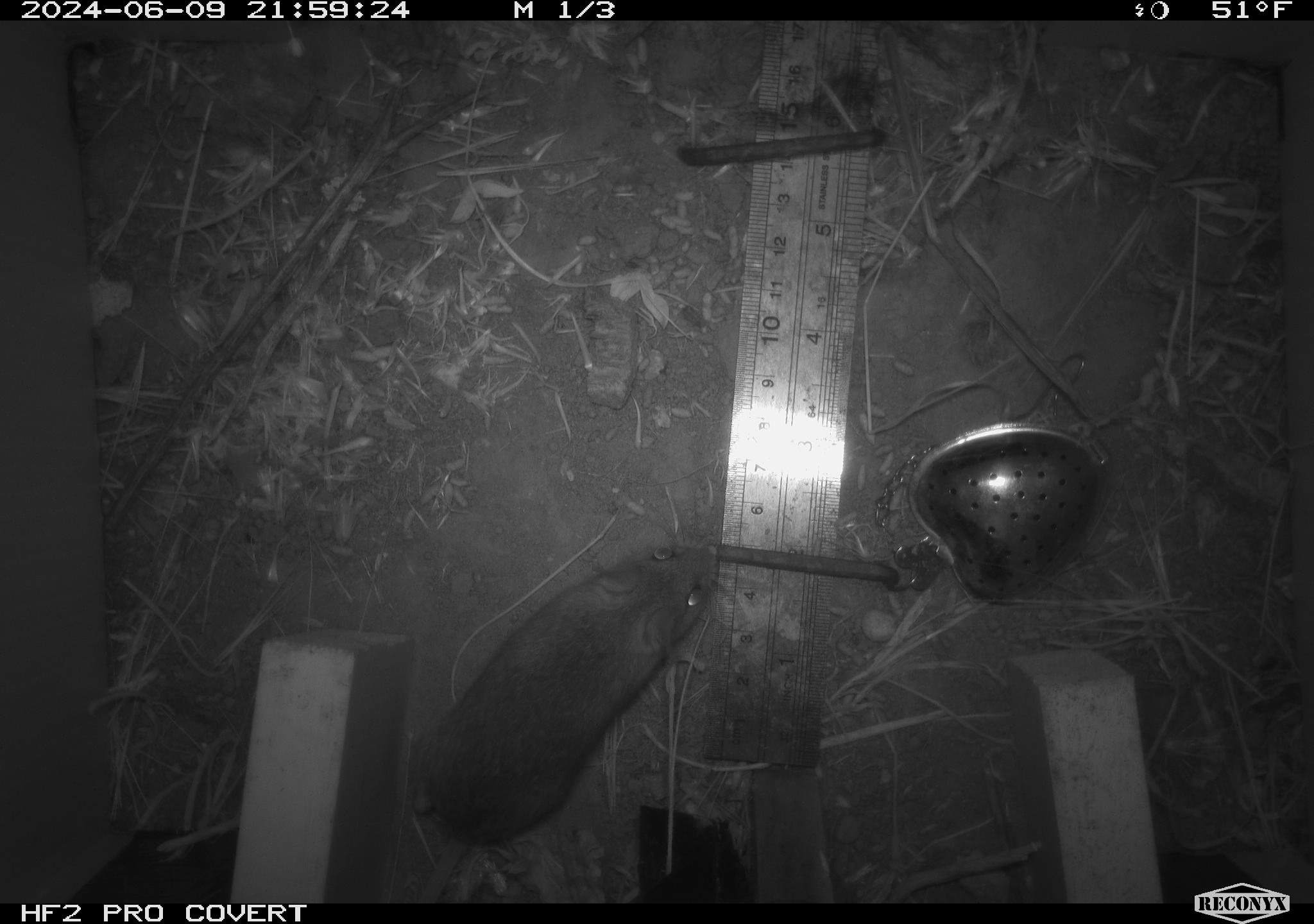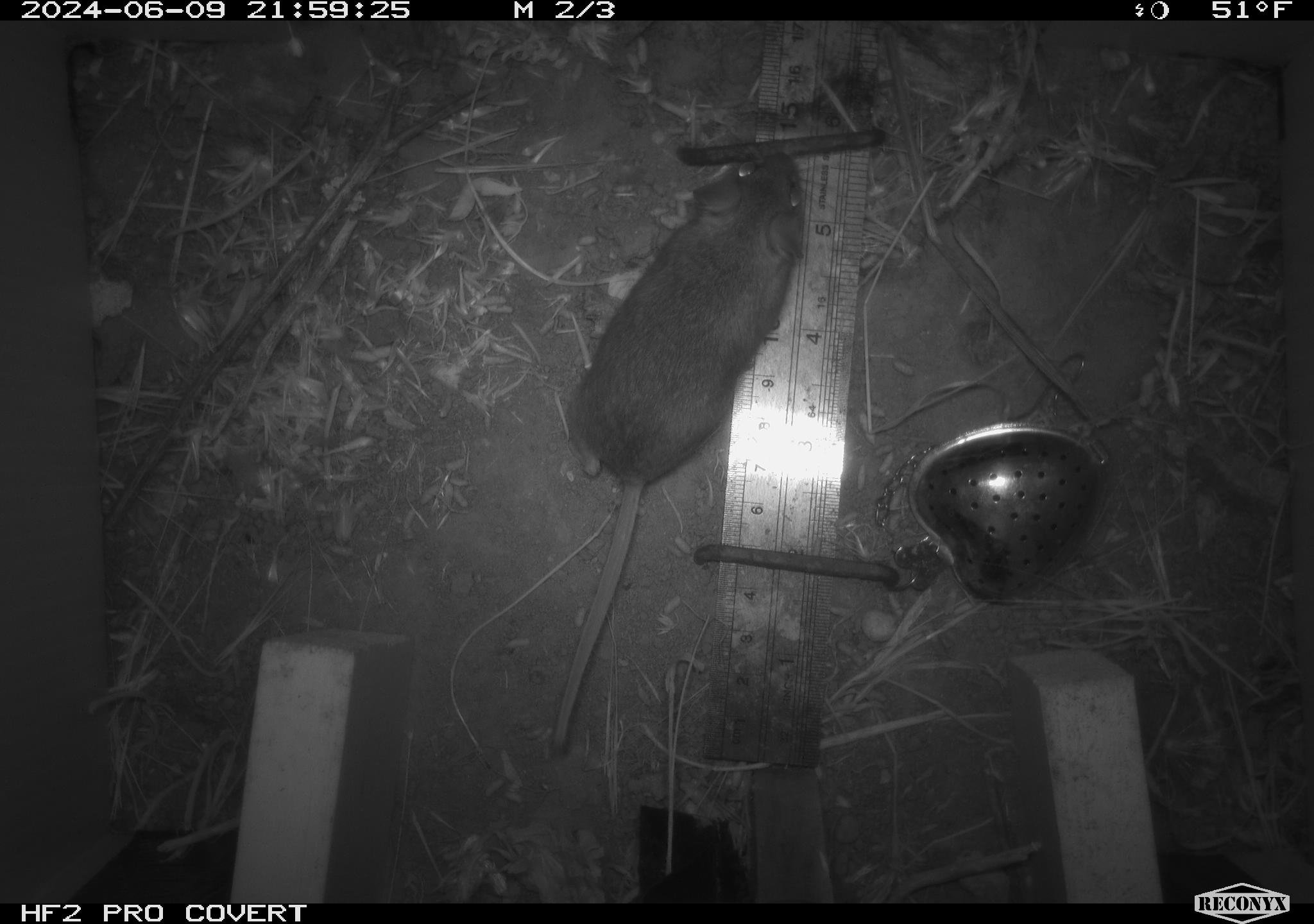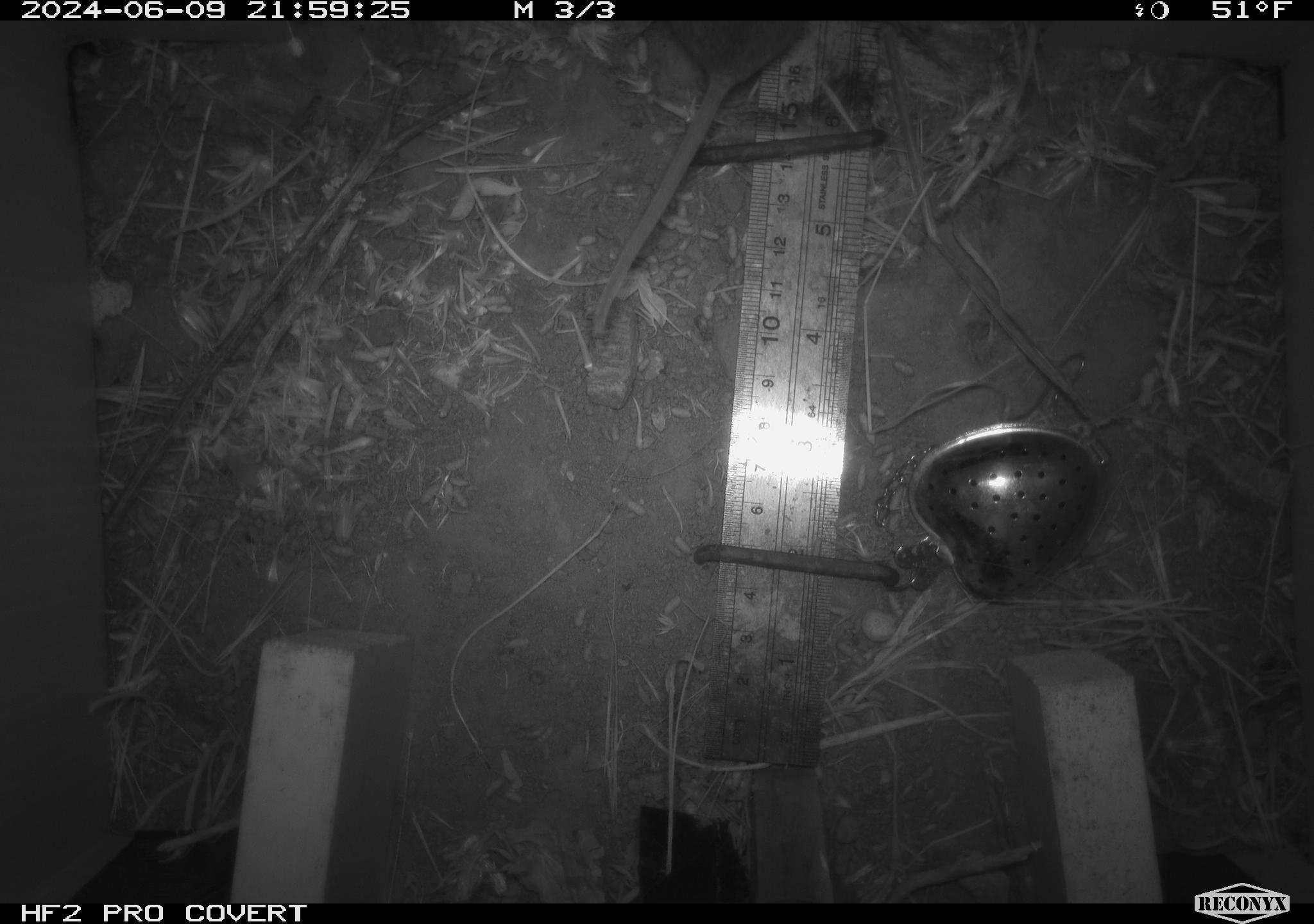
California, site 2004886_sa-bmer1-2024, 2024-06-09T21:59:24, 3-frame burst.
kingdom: Animalia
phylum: Chordata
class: Mammalia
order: Rodentia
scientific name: Rodentia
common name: mouse species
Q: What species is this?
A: Mouse species (Rodentia).